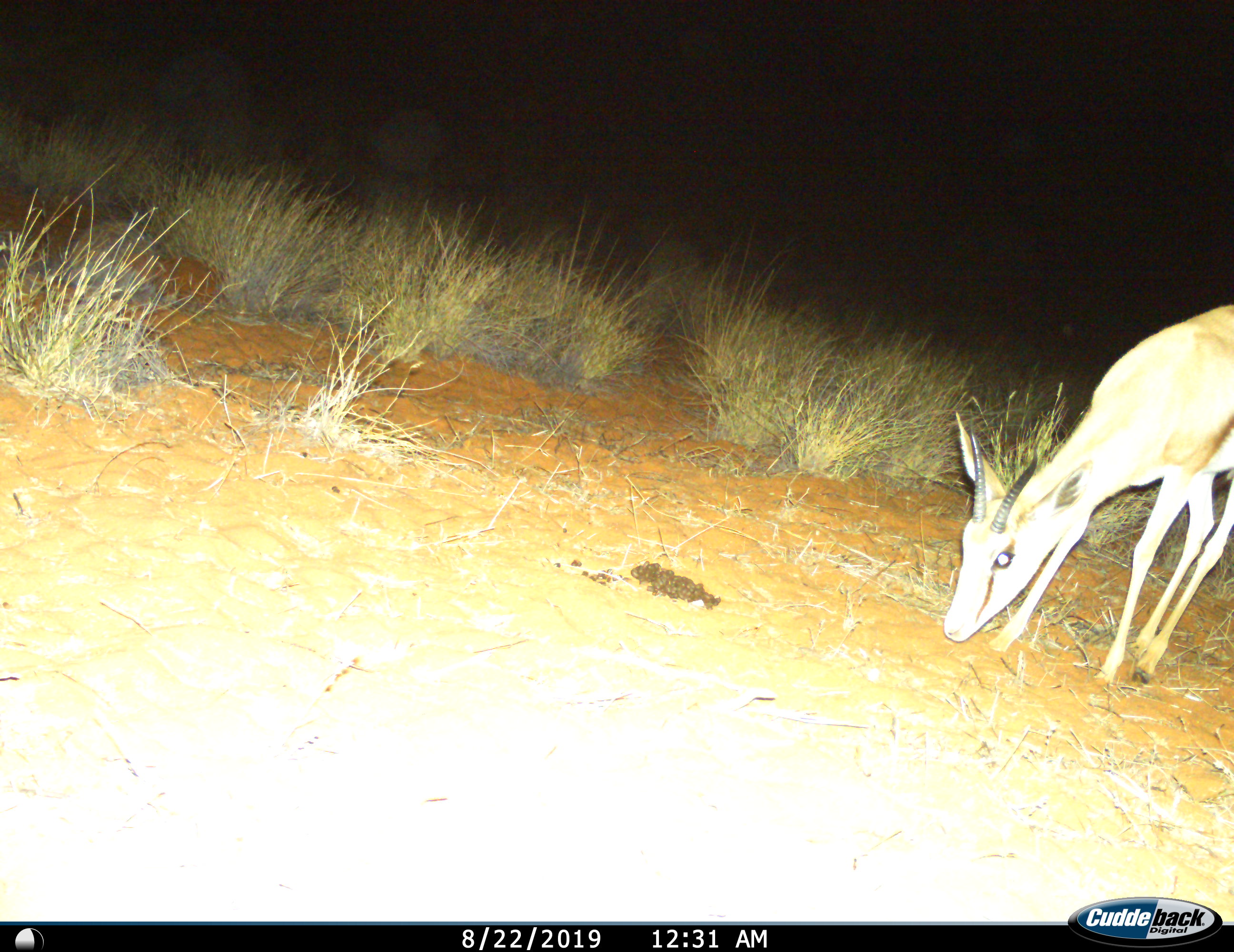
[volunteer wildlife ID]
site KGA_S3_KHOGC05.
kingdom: Animalia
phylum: Chordata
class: Mammalia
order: Artiodactyla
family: Bovidae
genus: Antidorcas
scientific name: Antidorcas marsupialis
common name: springbok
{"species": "springbok (Antidorcas marsupialis)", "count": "1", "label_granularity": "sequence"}